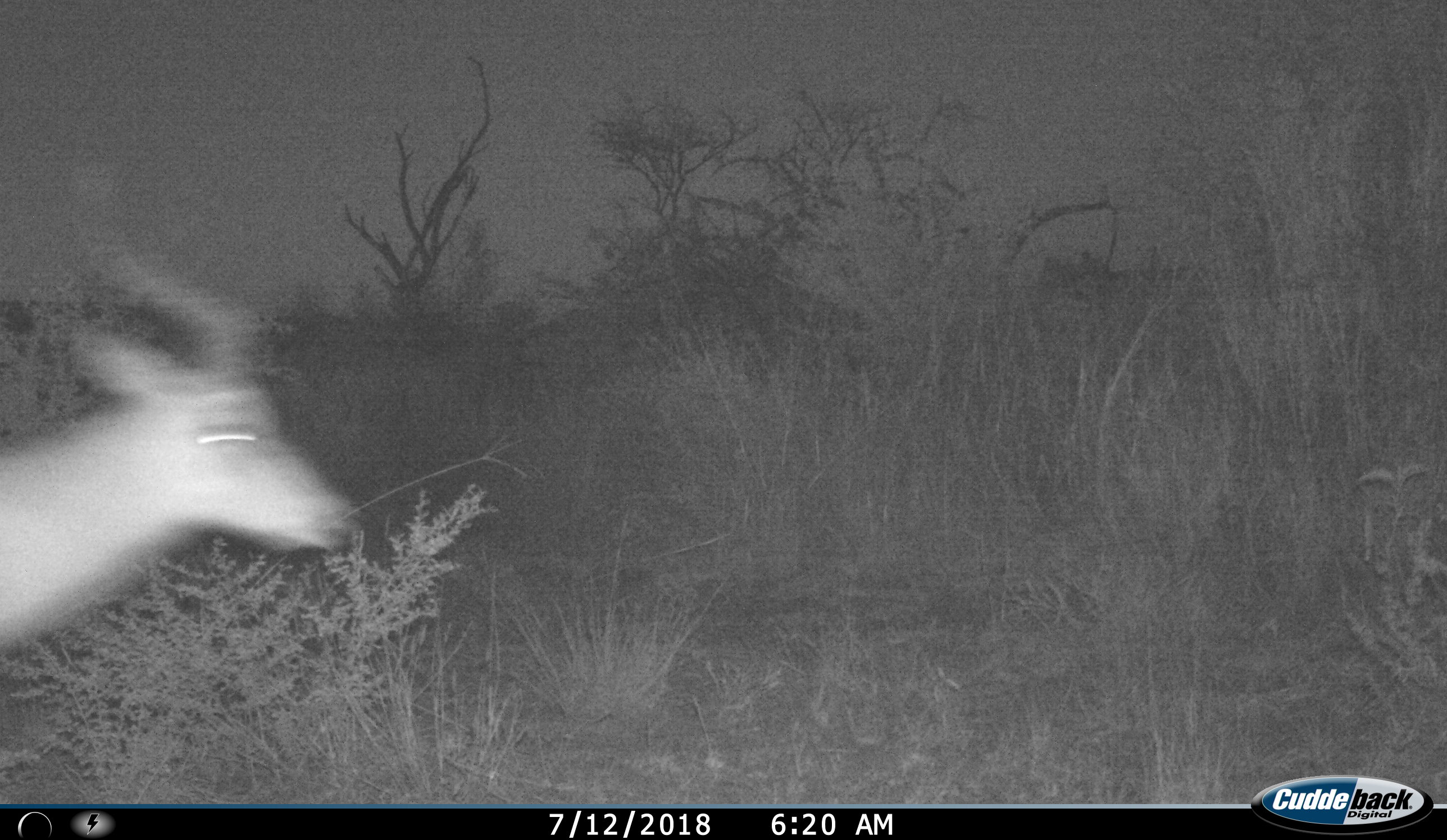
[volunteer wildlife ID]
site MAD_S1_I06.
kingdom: Animalia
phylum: Chordata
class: Mammalia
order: Artiodactyla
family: Bovidae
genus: Aepyceros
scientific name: Aepyceros melampus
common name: impala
Impala (Aepyceros melampus), count 1. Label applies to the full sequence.